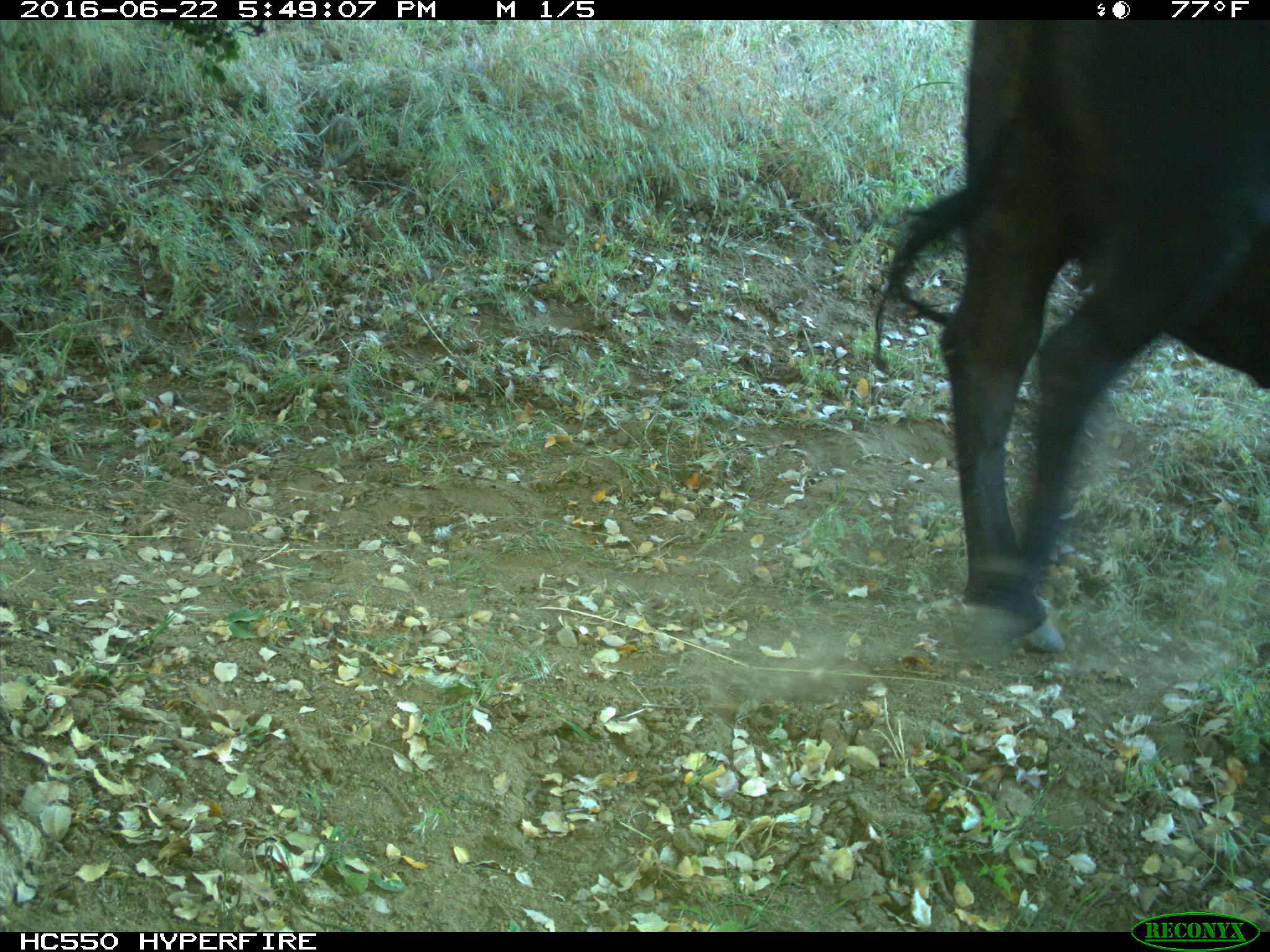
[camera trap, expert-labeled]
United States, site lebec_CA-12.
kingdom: Animalia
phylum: Chordata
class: Mammalia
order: Artiodactyla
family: Bovidae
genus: Bos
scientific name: Bos taurus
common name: domestic cow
Bos taurus (domestic cow).